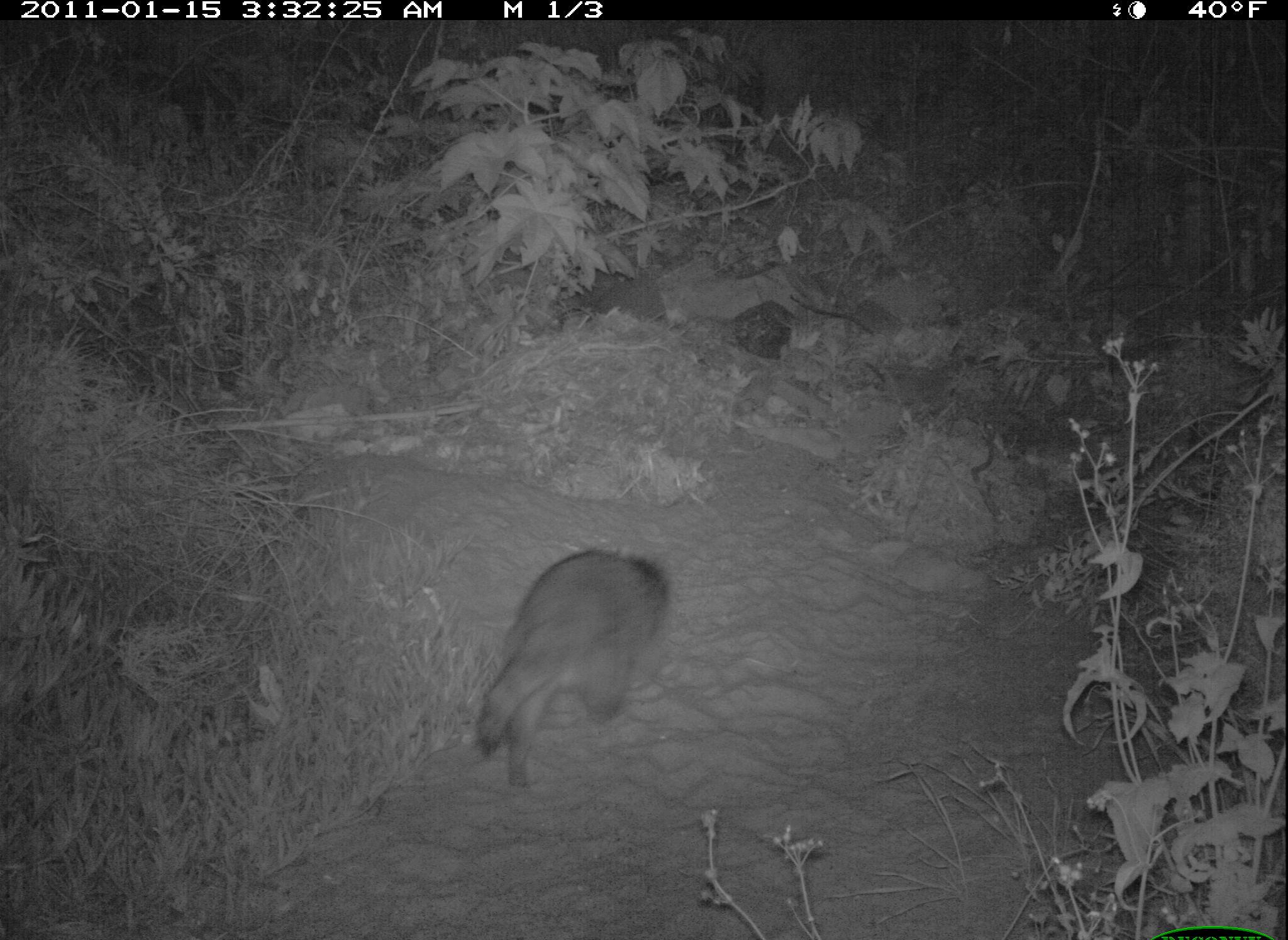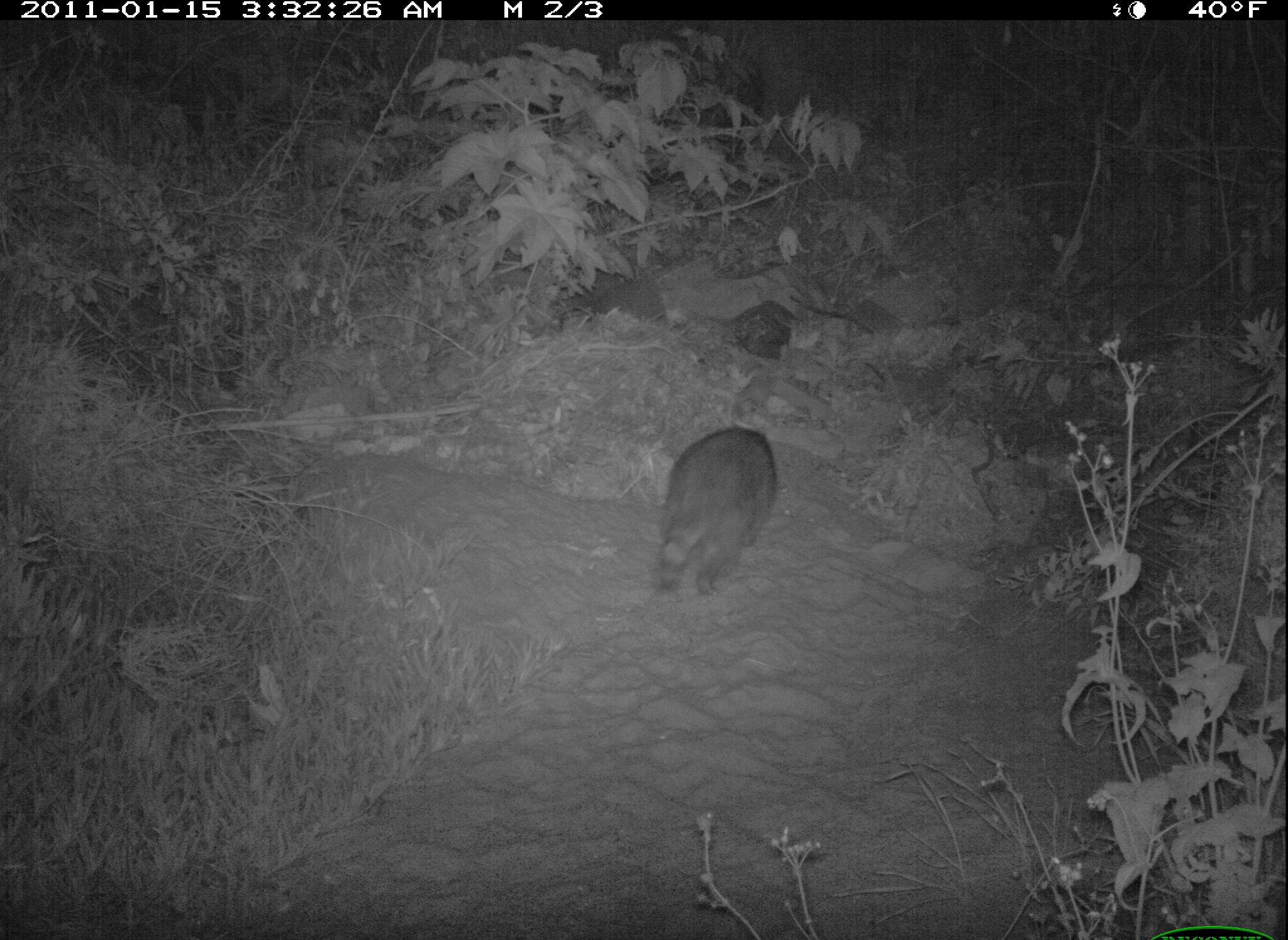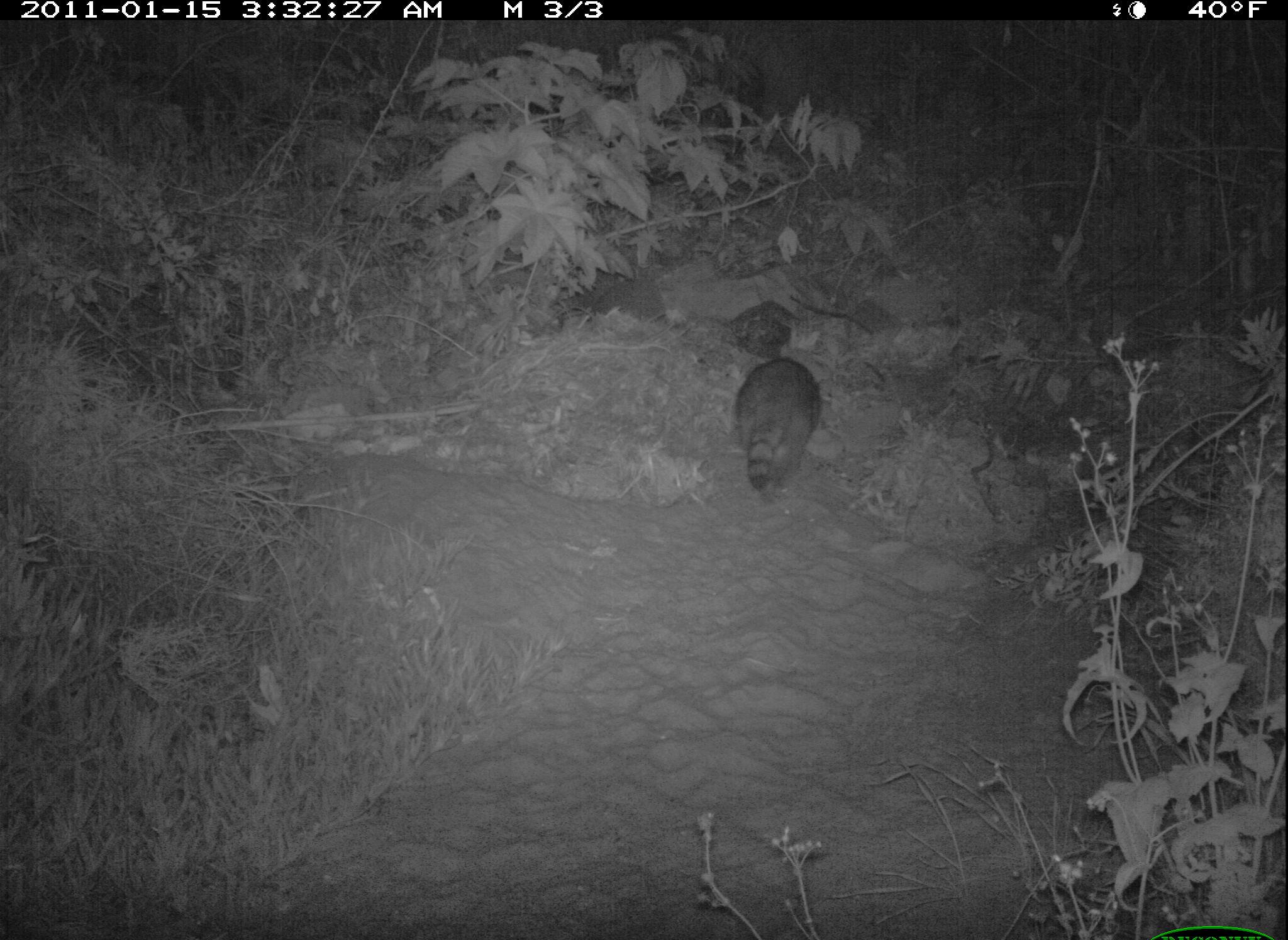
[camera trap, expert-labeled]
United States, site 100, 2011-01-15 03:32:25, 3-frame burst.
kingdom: Animalia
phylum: Chordata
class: Mammalia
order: Carnivora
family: Procyonidae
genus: Procyon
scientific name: Procyon lotor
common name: raccoon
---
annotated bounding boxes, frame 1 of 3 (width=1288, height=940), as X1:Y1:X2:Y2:
raccoon: 473:549:681:802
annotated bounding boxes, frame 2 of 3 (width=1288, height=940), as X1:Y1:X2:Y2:
raccoon: 621:403:794:628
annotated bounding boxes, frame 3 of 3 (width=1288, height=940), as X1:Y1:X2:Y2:
raccoon: 724:340:834:503